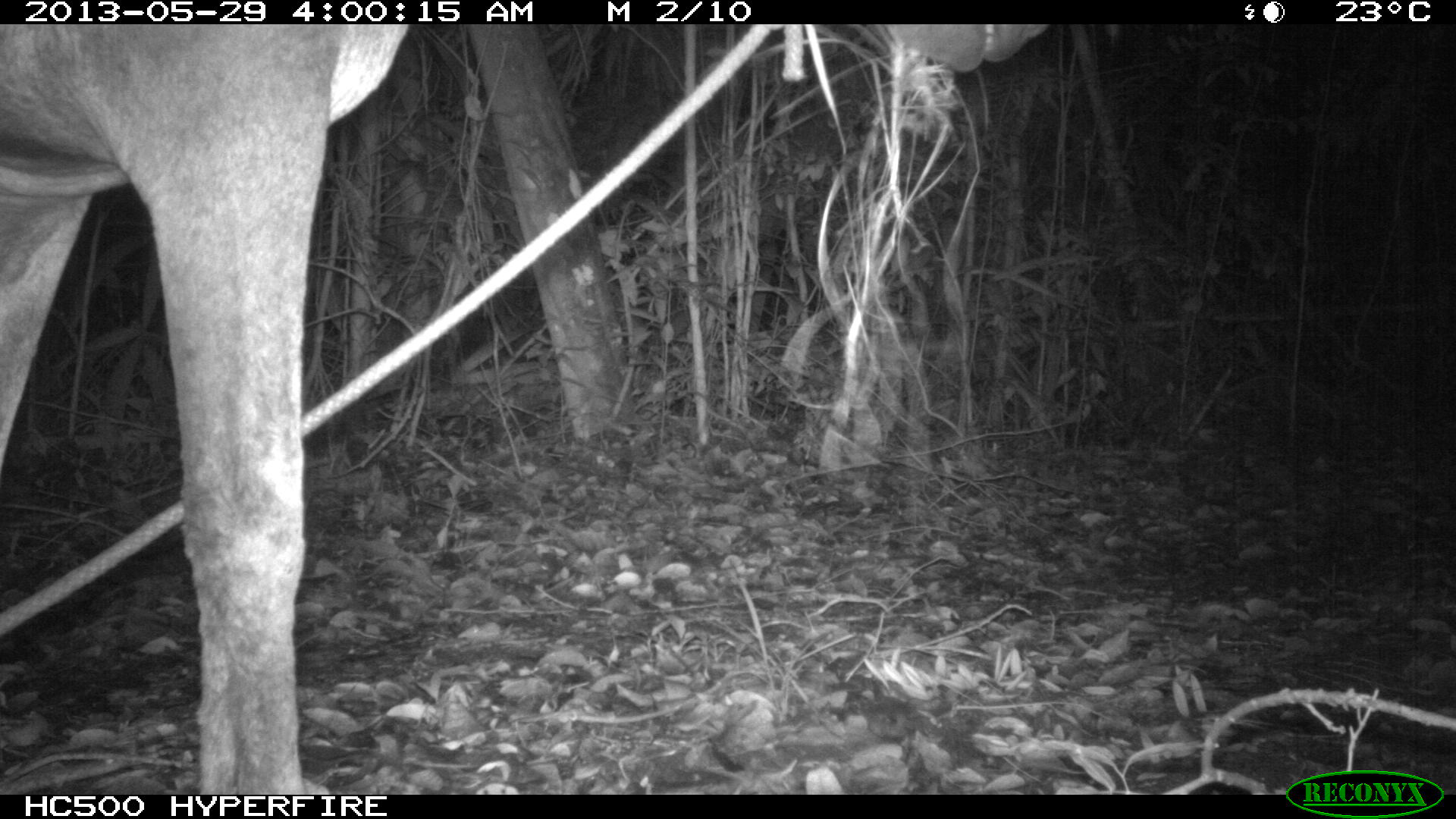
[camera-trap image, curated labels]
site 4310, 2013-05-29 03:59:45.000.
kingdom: Animalia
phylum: Chordata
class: Mammalia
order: Perissodactyla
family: Equidae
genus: Equus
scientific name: Equus ferus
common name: wild horse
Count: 1.